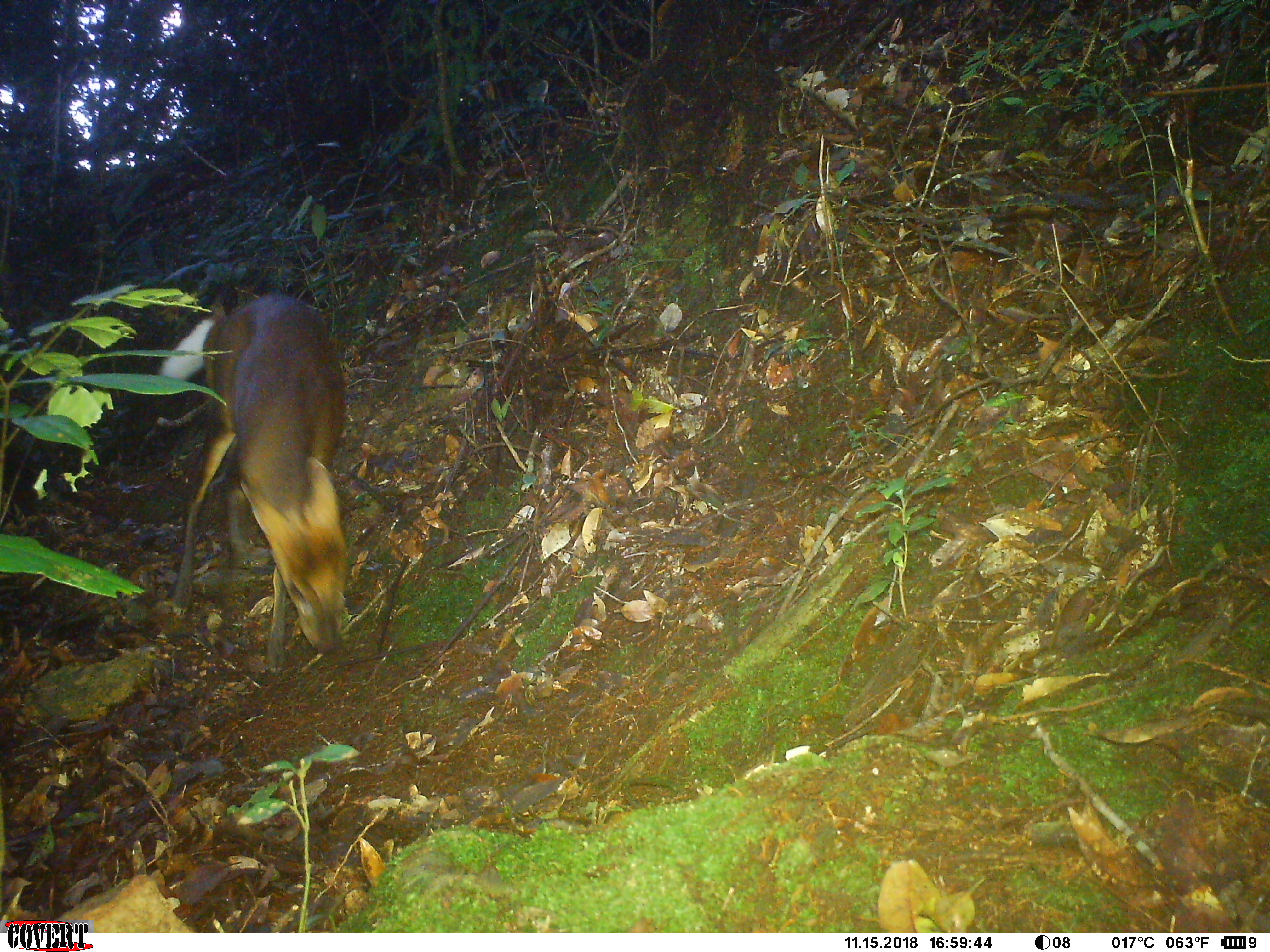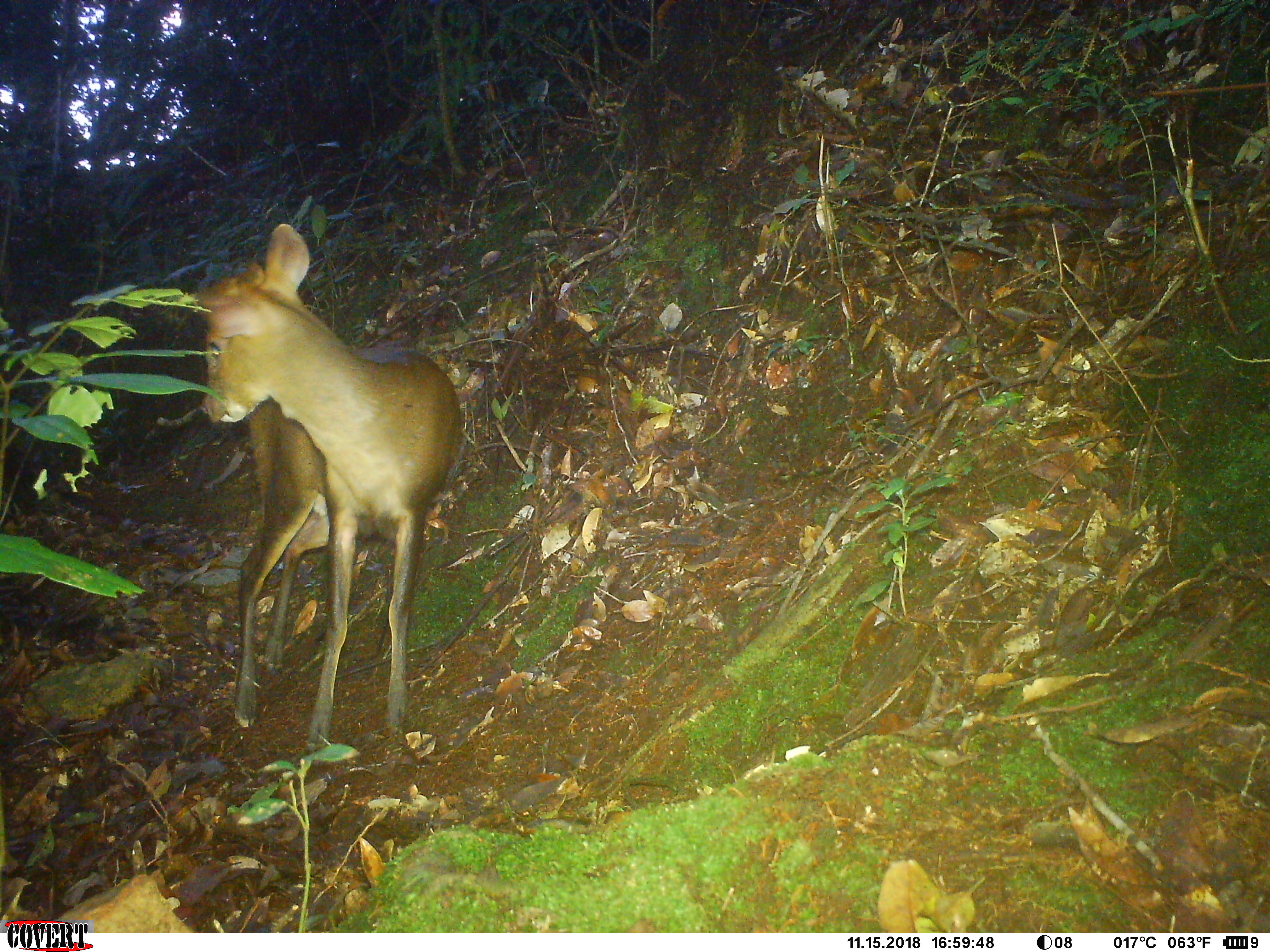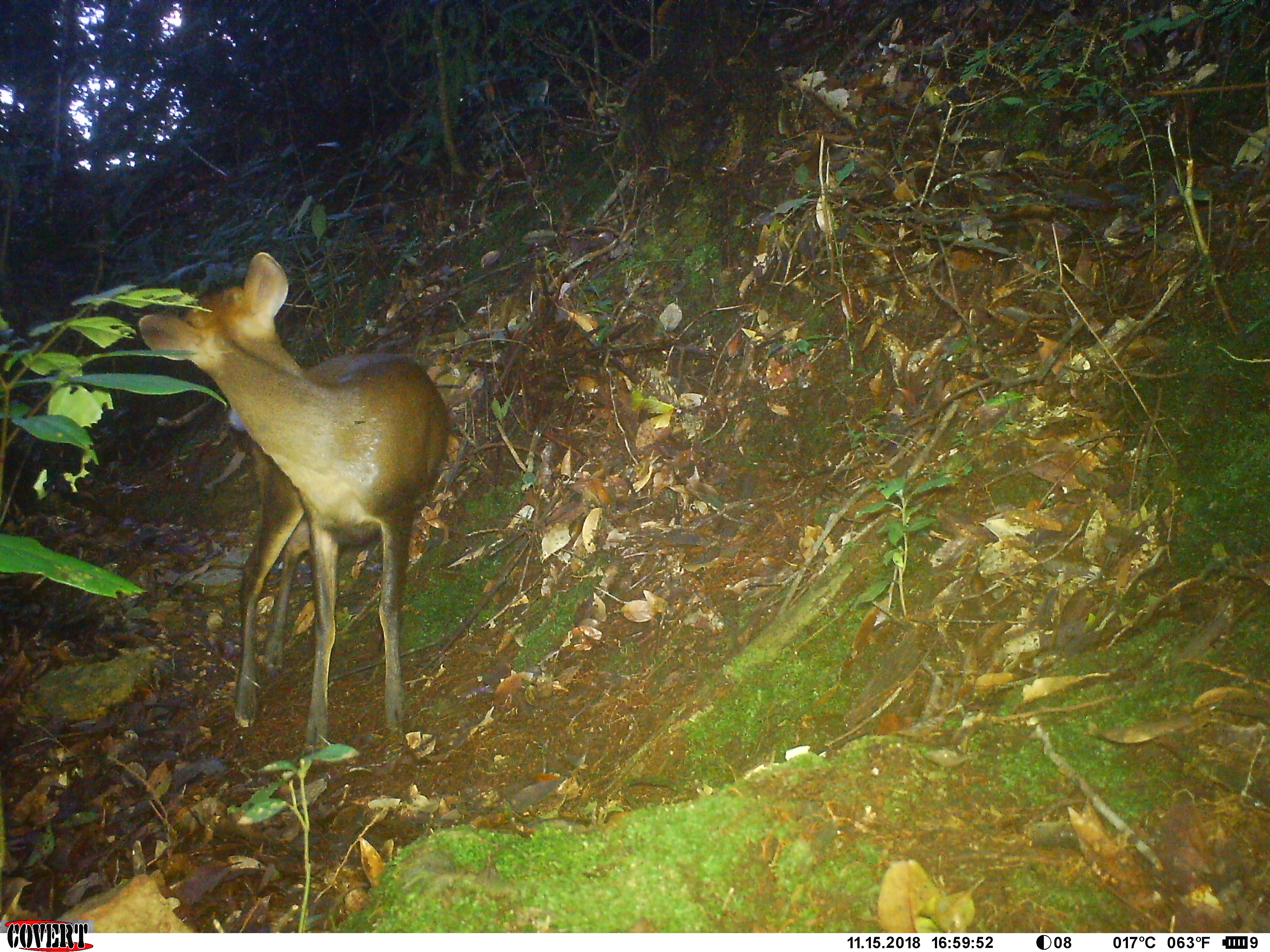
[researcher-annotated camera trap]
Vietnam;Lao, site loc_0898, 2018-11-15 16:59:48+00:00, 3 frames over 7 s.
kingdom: Animalia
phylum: Chordata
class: Mammalia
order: Artiodactyla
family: Cervidae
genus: Muntiacus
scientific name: Muntiacus rooseveltorum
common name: roosevelt's muntjac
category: roosevelts muntjac group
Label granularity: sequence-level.